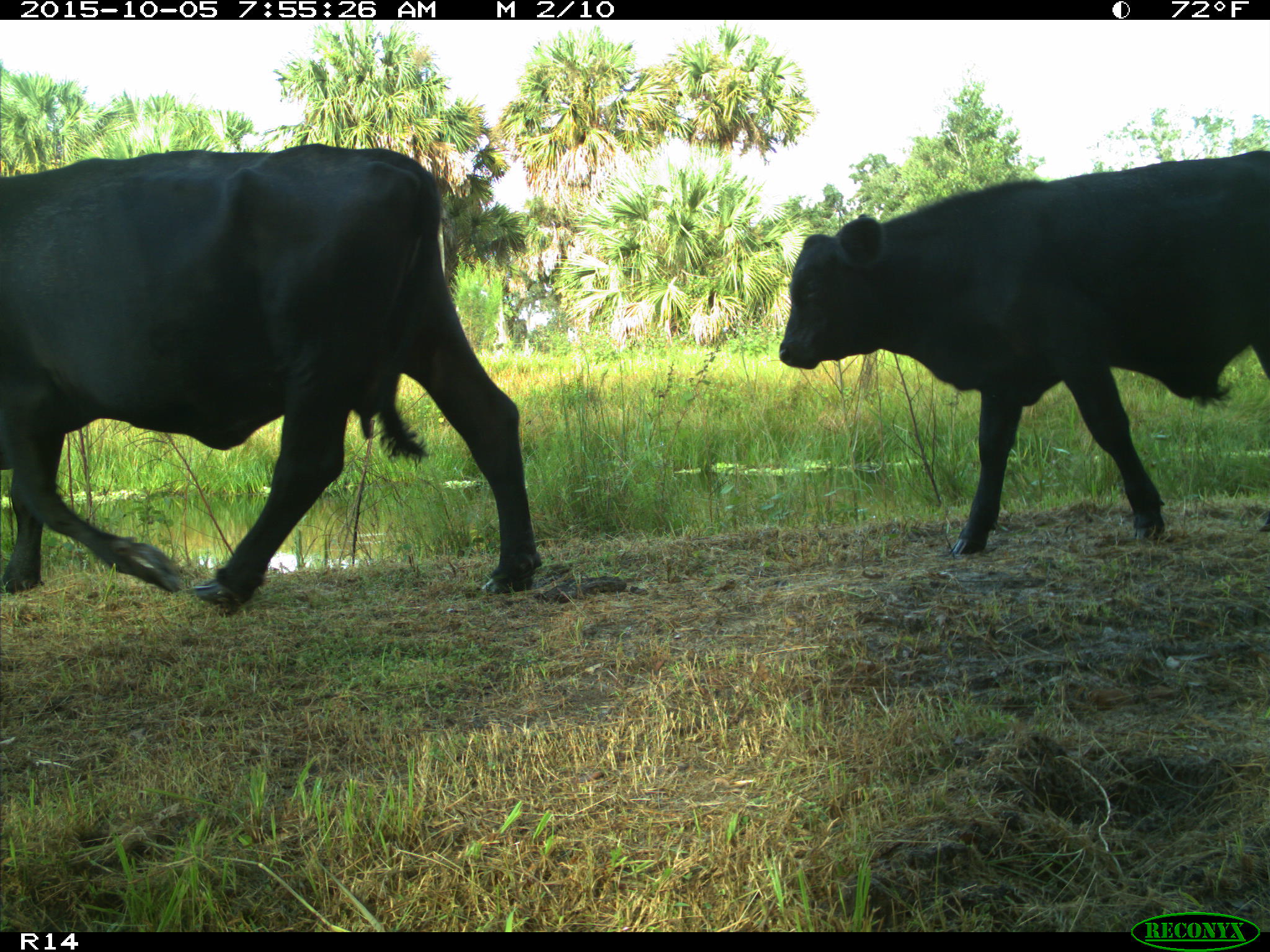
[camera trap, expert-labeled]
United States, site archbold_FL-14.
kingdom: Animalia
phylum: Chordata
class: Mammalia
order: Artiodactyla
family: Bovidae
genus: Bos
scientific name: Bos taurus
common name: domestic cow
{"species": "Bos taurus (domestic cow)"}